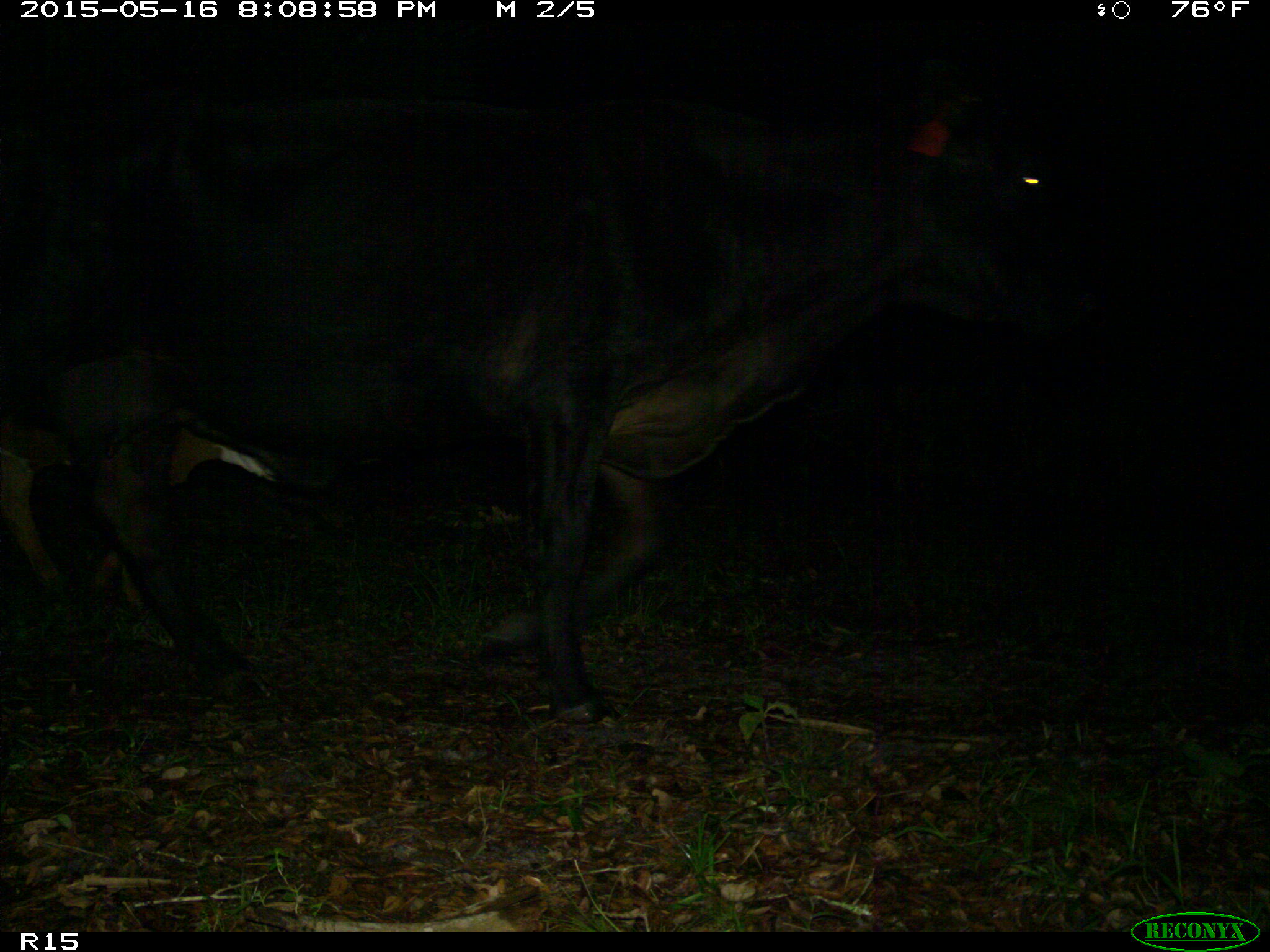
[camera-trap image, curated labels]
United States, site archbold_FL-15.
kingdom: Animalia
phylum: Chordata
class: Mammalia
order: Artiodactyla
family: Bovidae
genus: Bos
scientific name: Bos taurus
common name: domestic cow